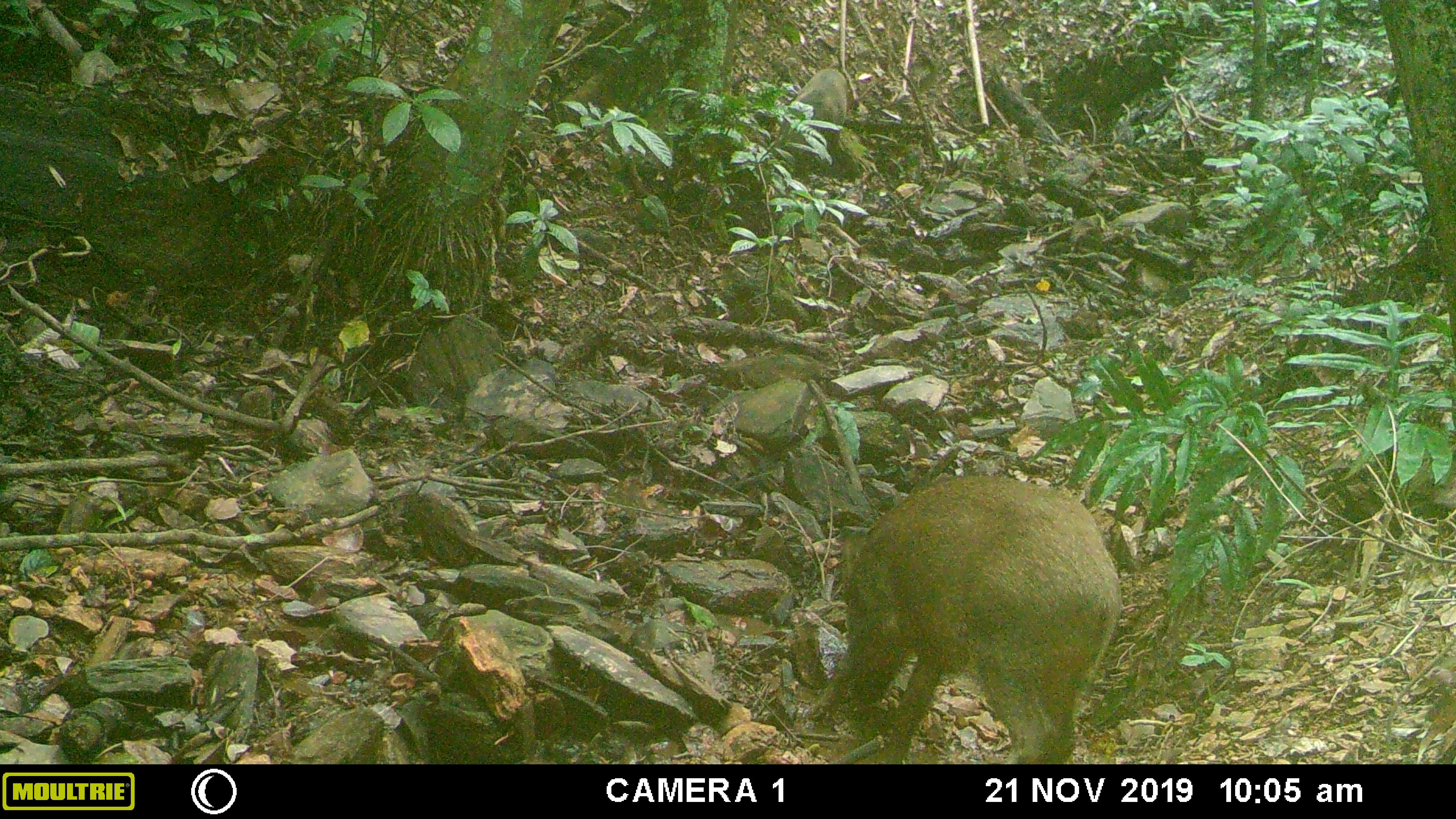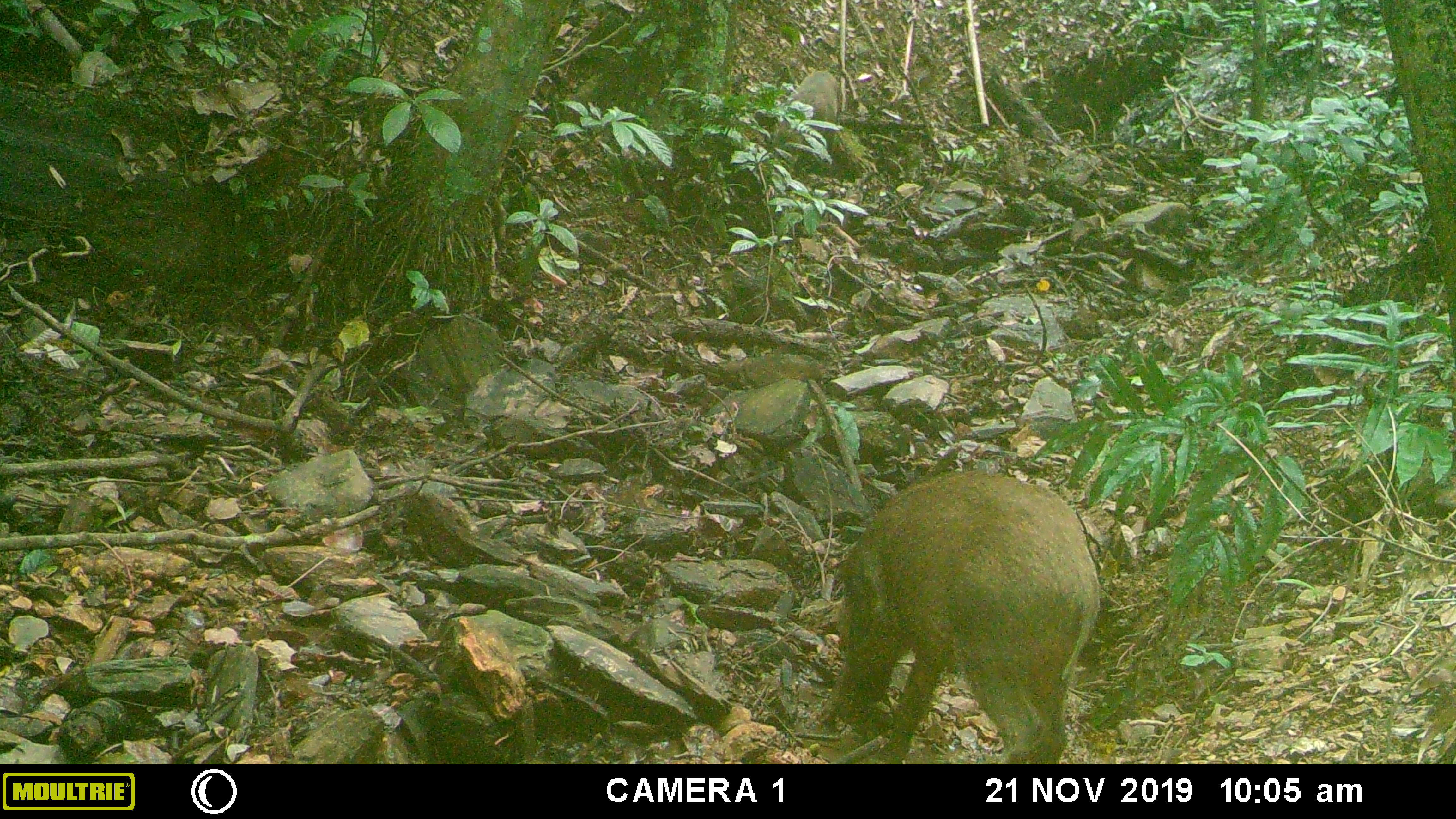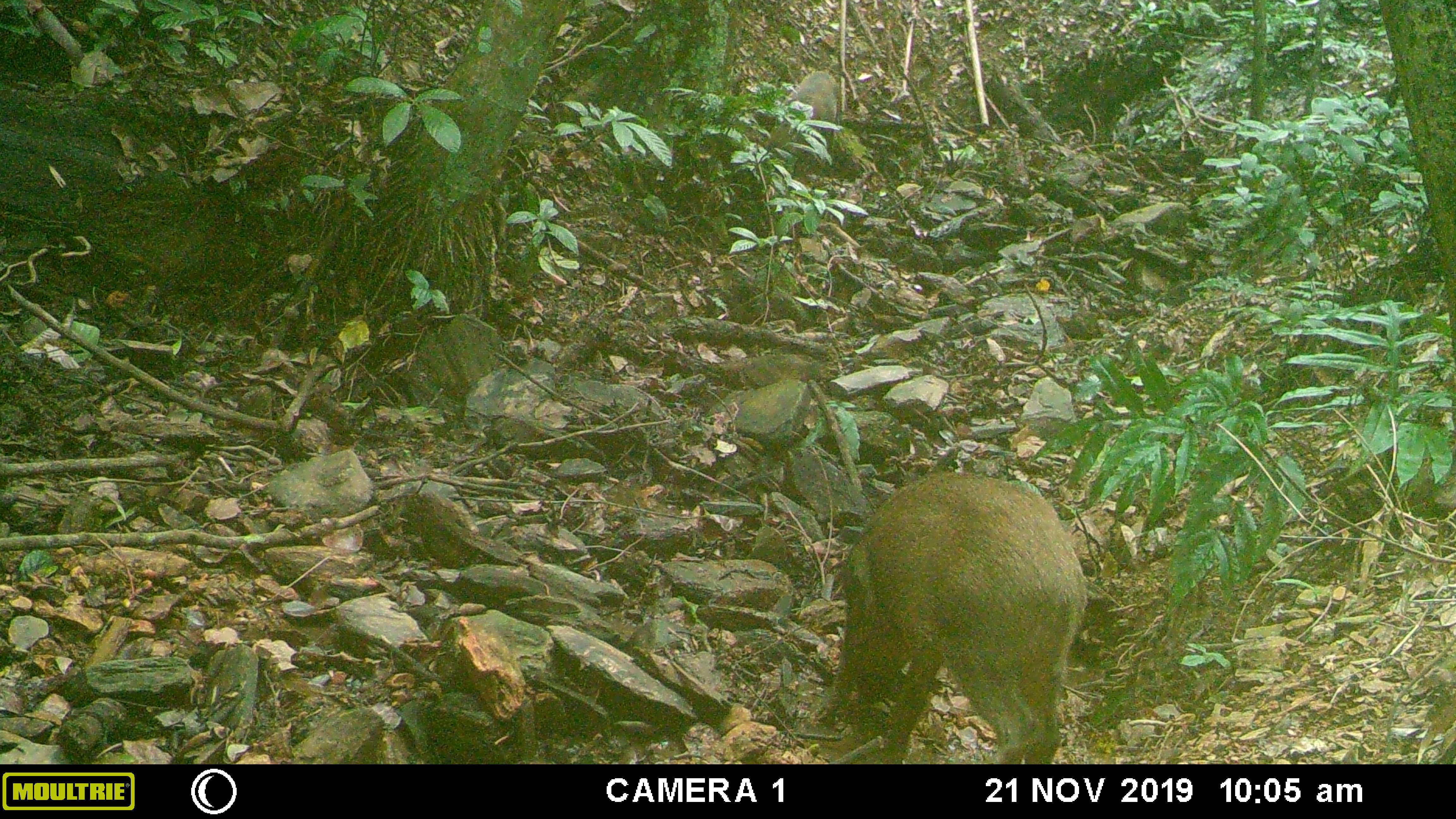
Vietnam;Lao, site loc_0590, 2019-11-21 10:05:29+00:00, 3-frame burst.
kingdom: Animalia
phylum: Chordata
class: Mammalia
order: Artiodactyla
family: Suidae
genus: Sus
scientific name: Sus scrofa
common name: eurasian wild pig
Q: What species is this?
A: Eurasian wild pig (Sus scrofa).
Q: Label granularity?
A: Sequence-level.